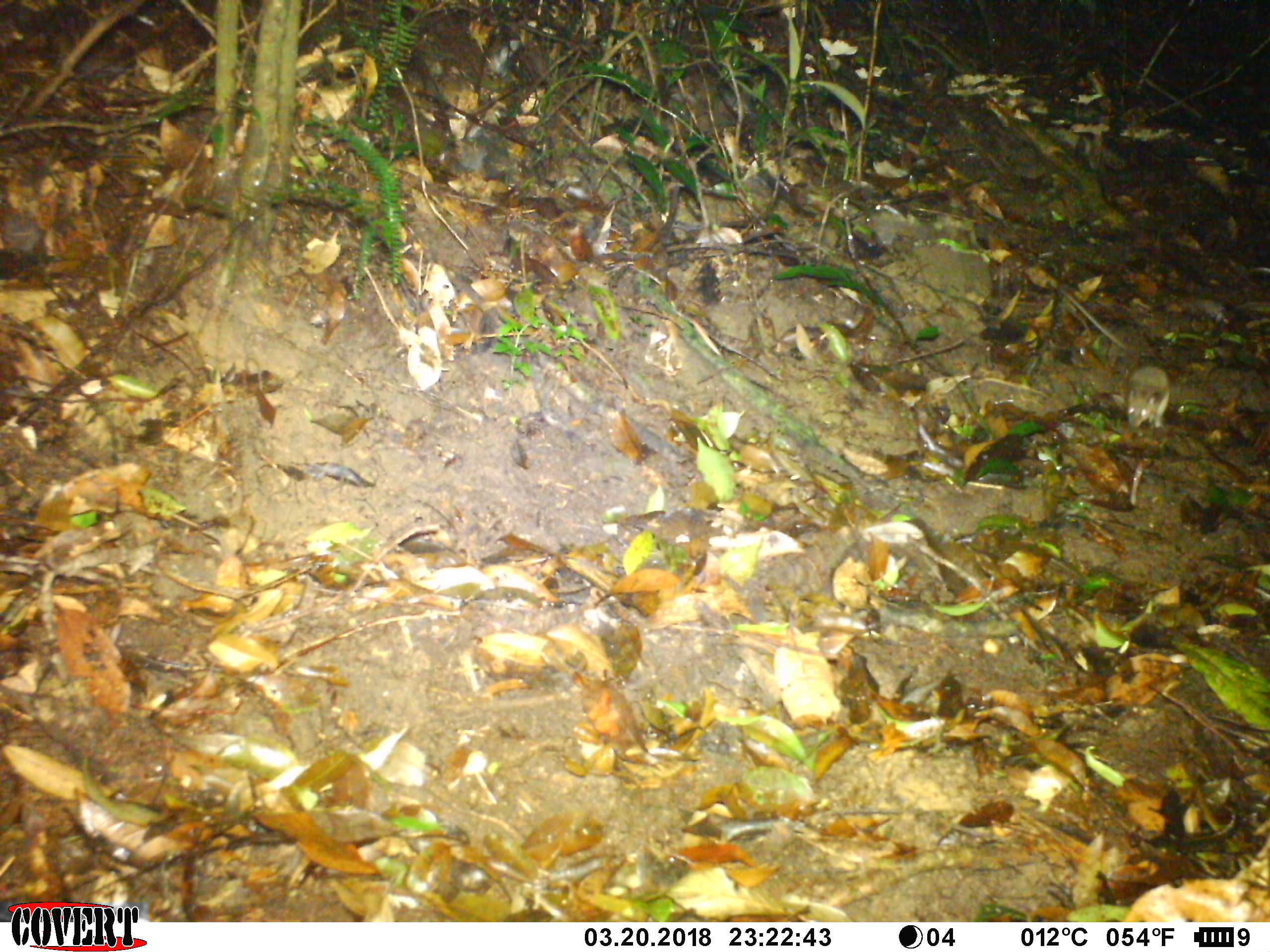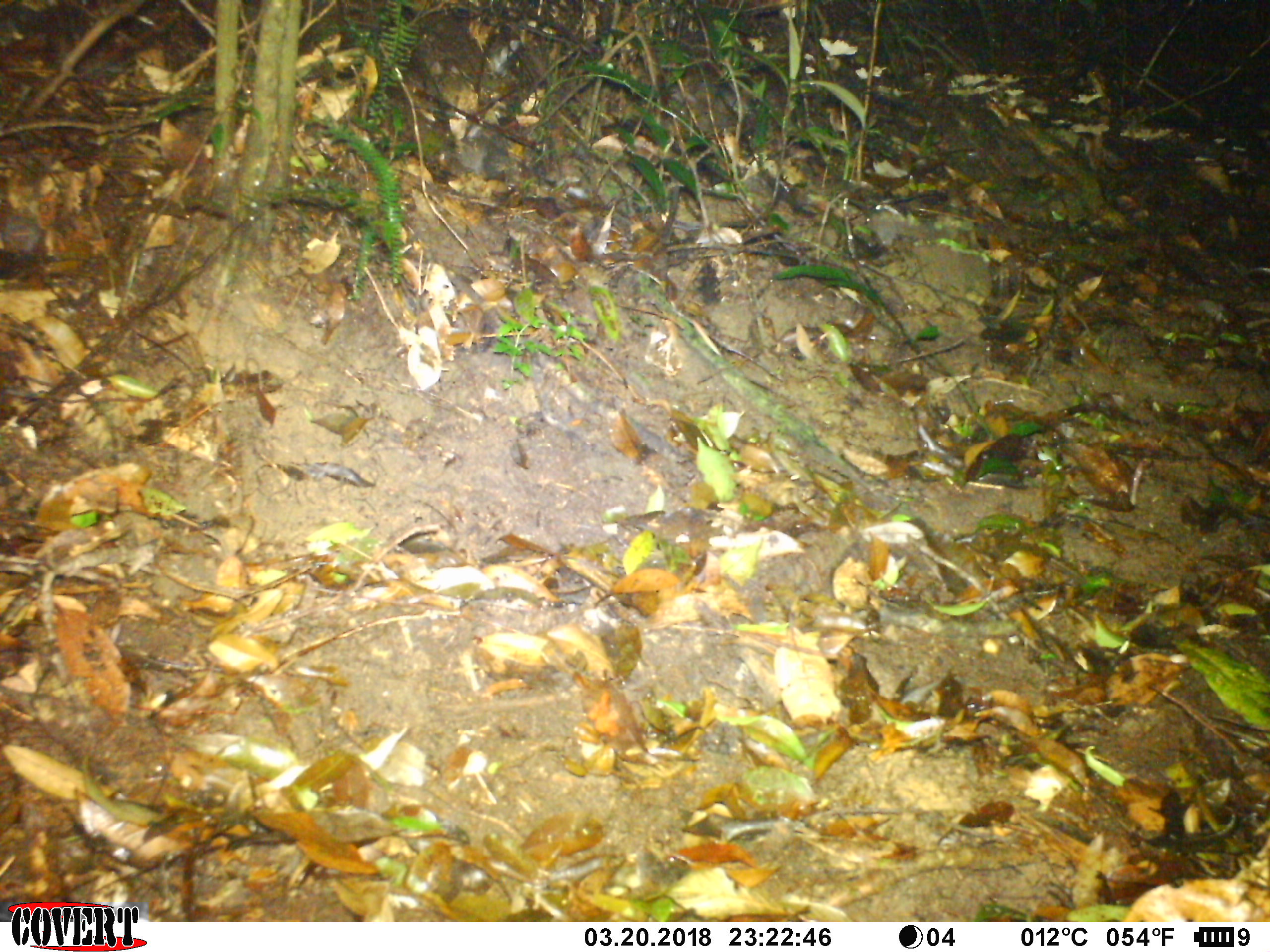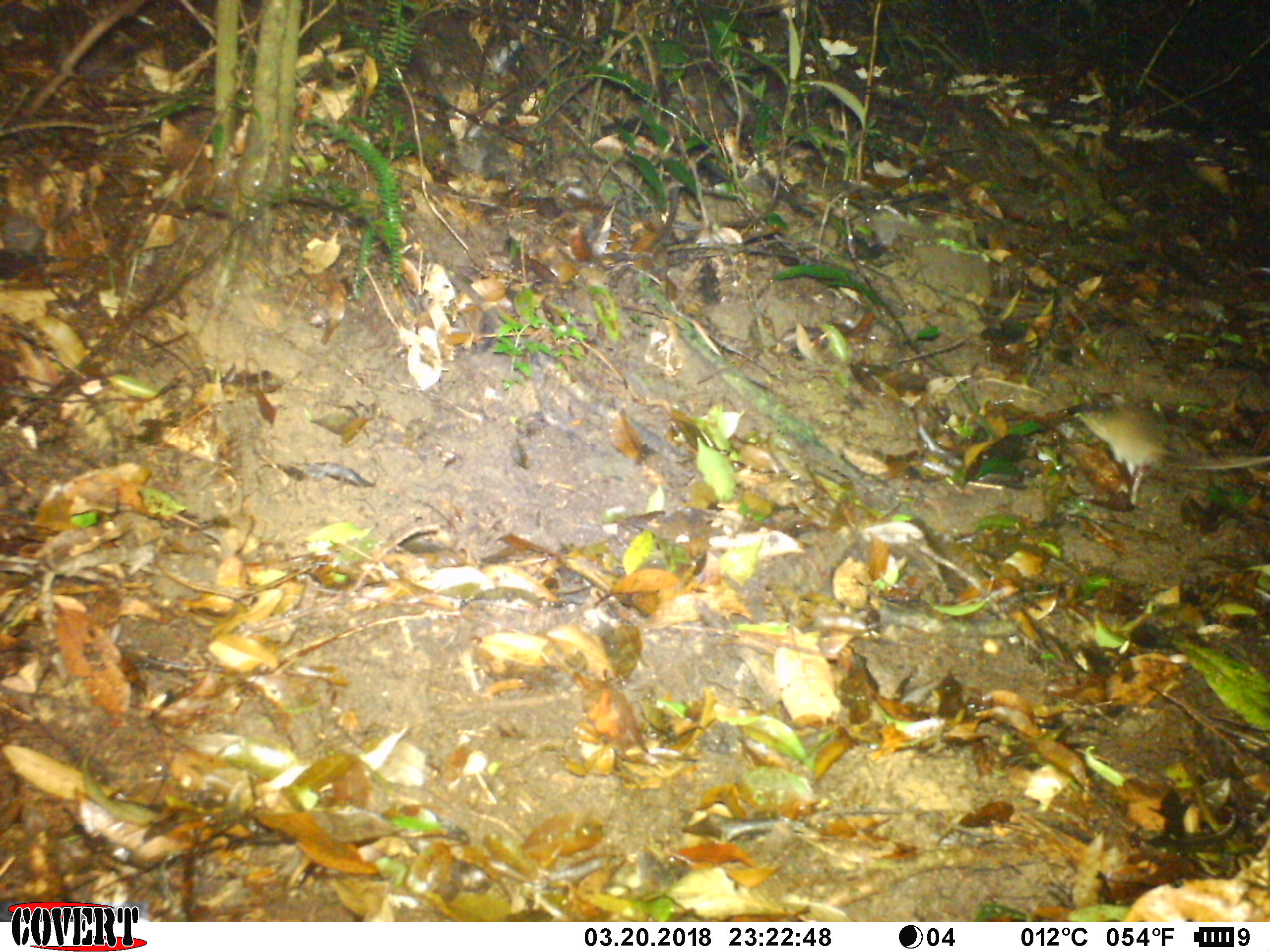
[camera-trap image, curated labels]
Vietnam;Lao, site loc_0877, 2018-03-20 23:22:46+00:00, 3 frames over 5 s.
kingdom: Animalia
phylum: Chordata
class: Mammalia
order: Rodentia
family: Muridae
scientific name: Muridae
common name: old-world mice and rats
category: unidentified murid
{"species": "unidentified murid (old-world mice and rats) (Muridae)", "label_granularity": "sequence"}